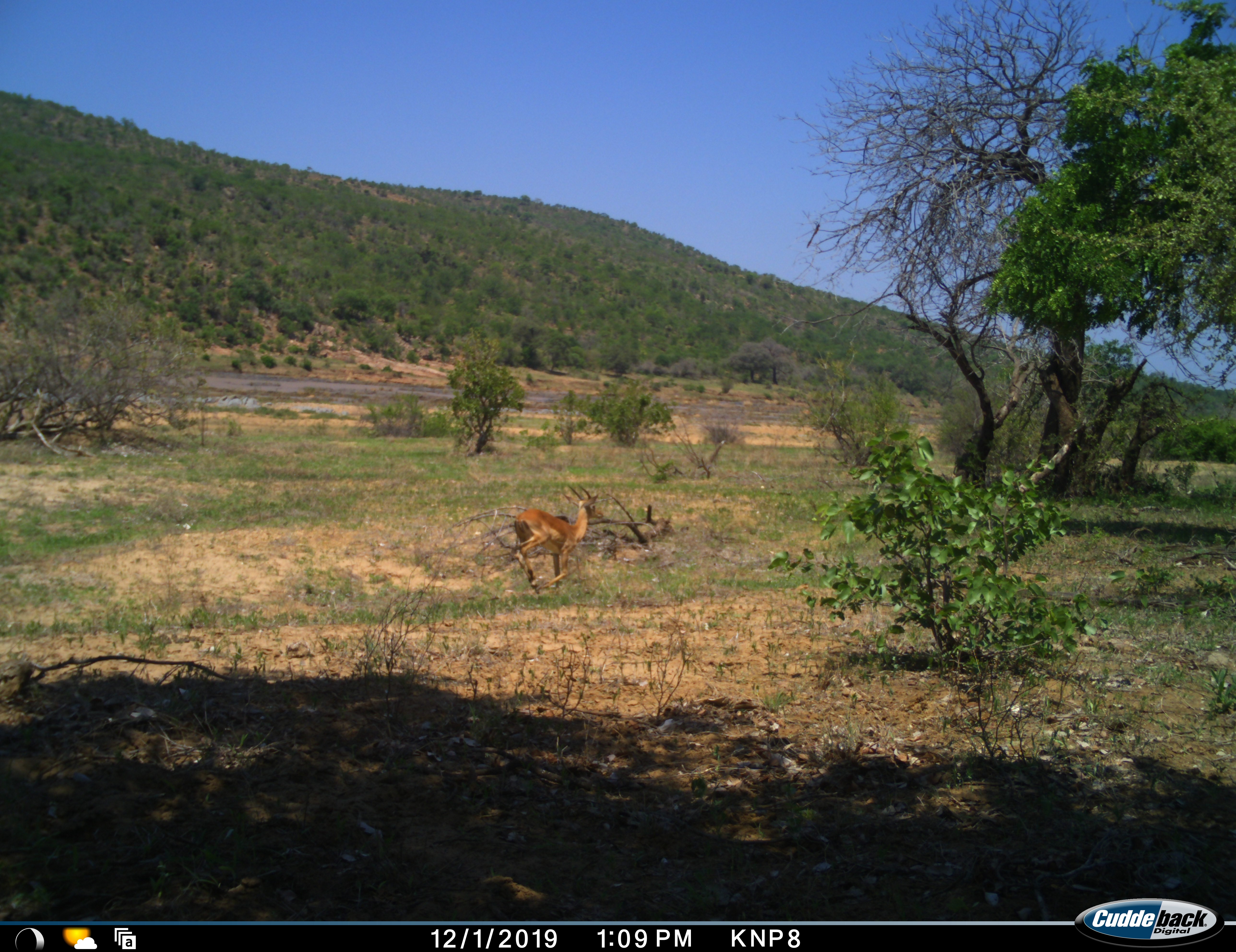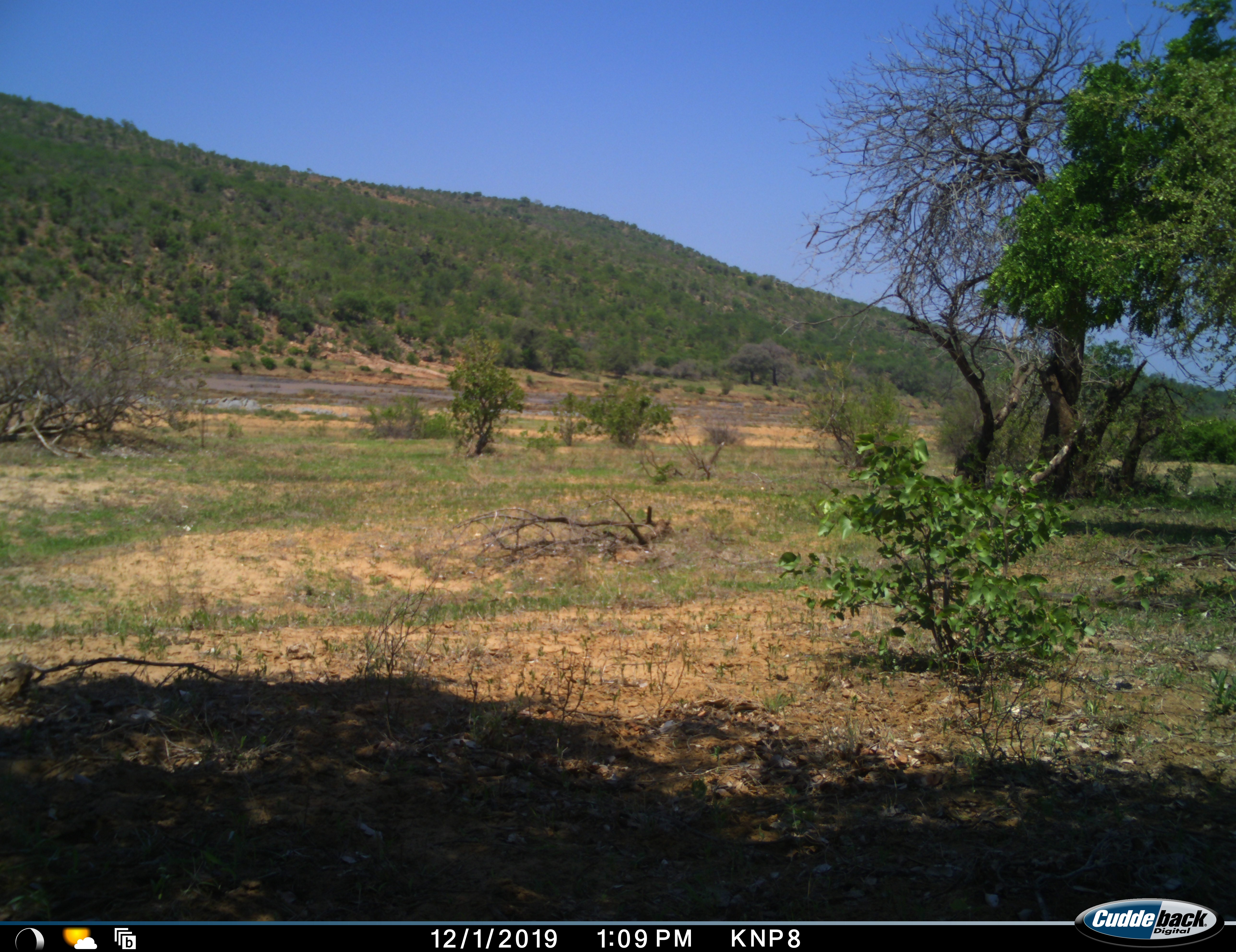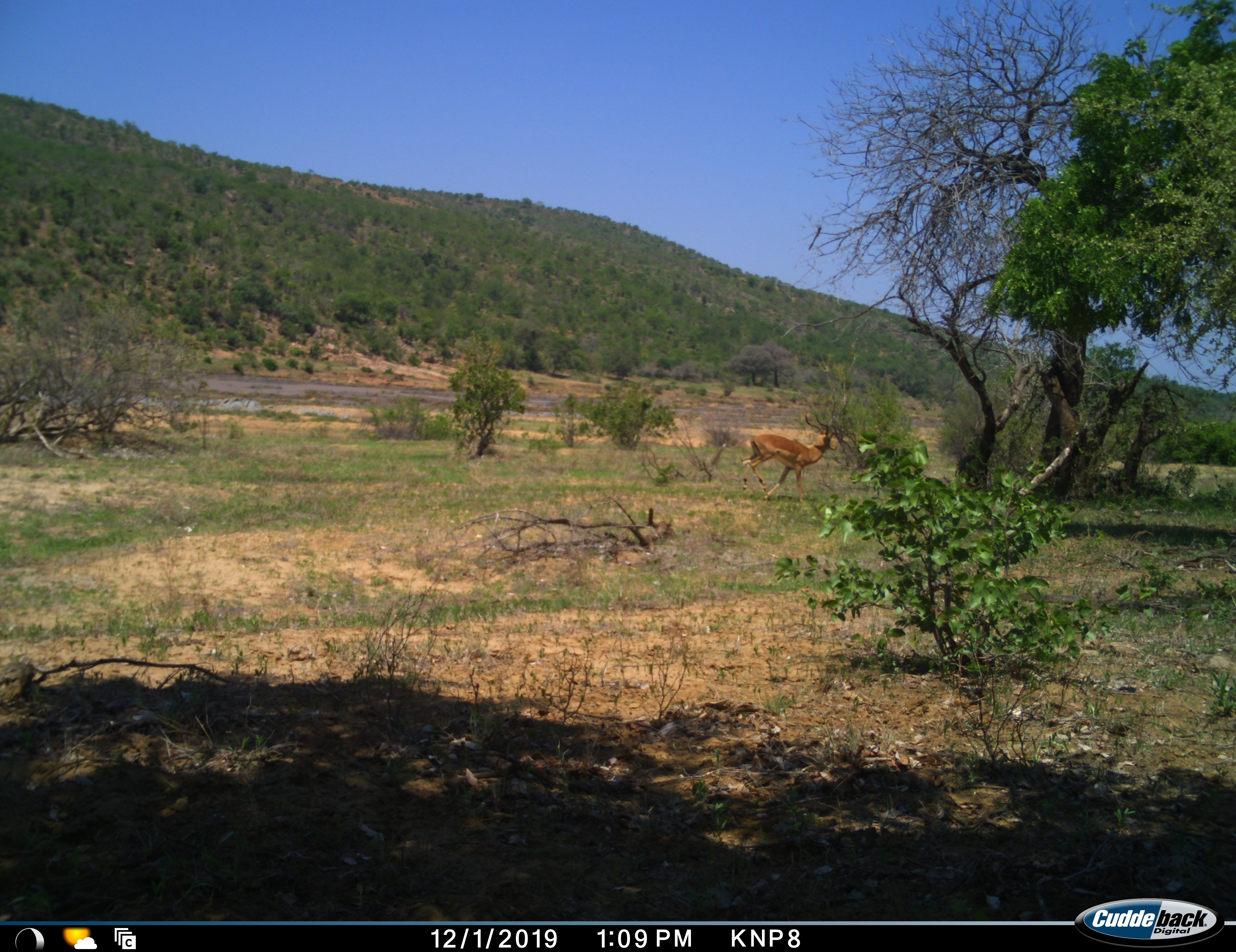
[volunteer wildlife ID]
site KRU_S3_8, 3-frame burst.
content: unidentified animal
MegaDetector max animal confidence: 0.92